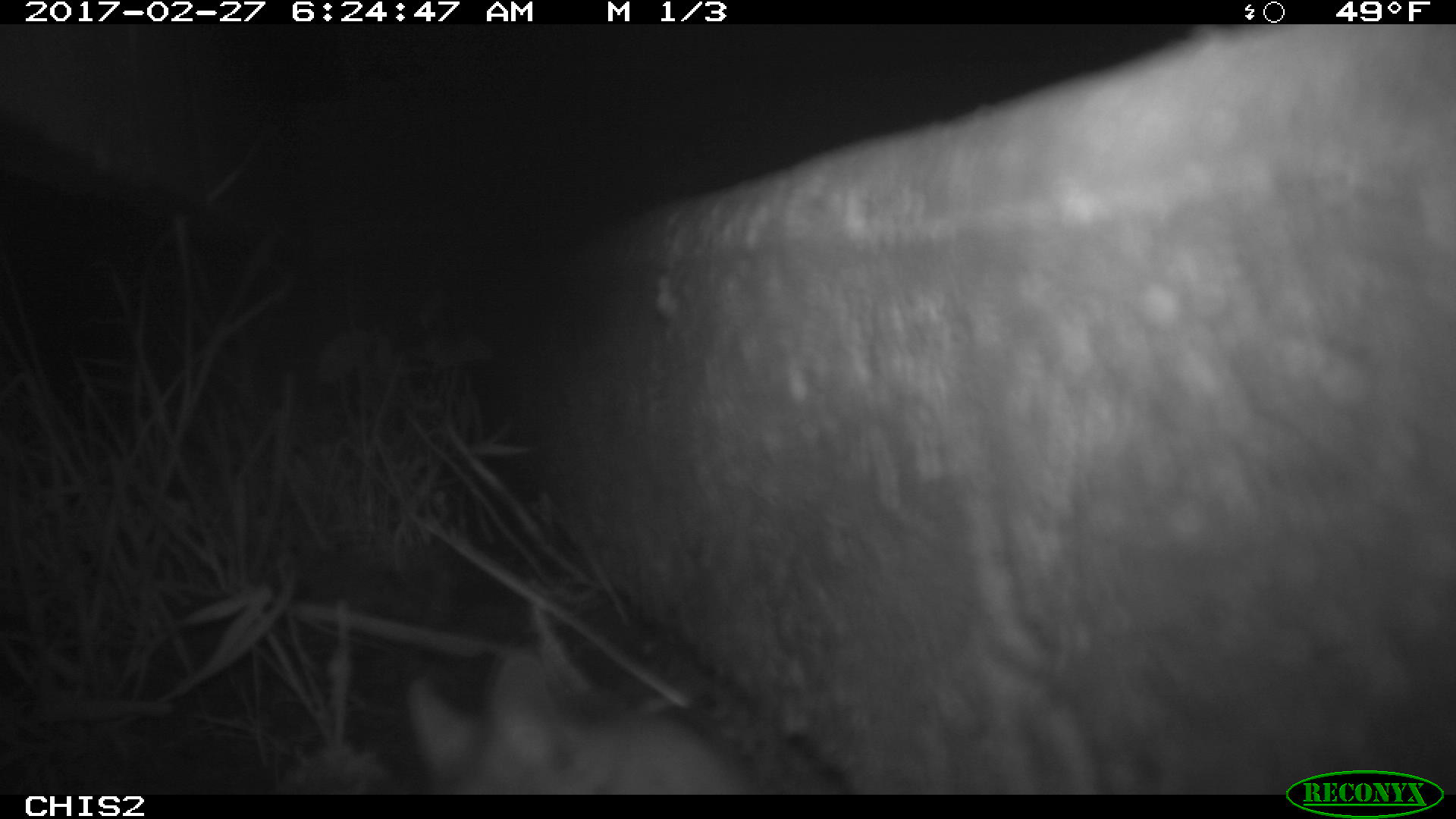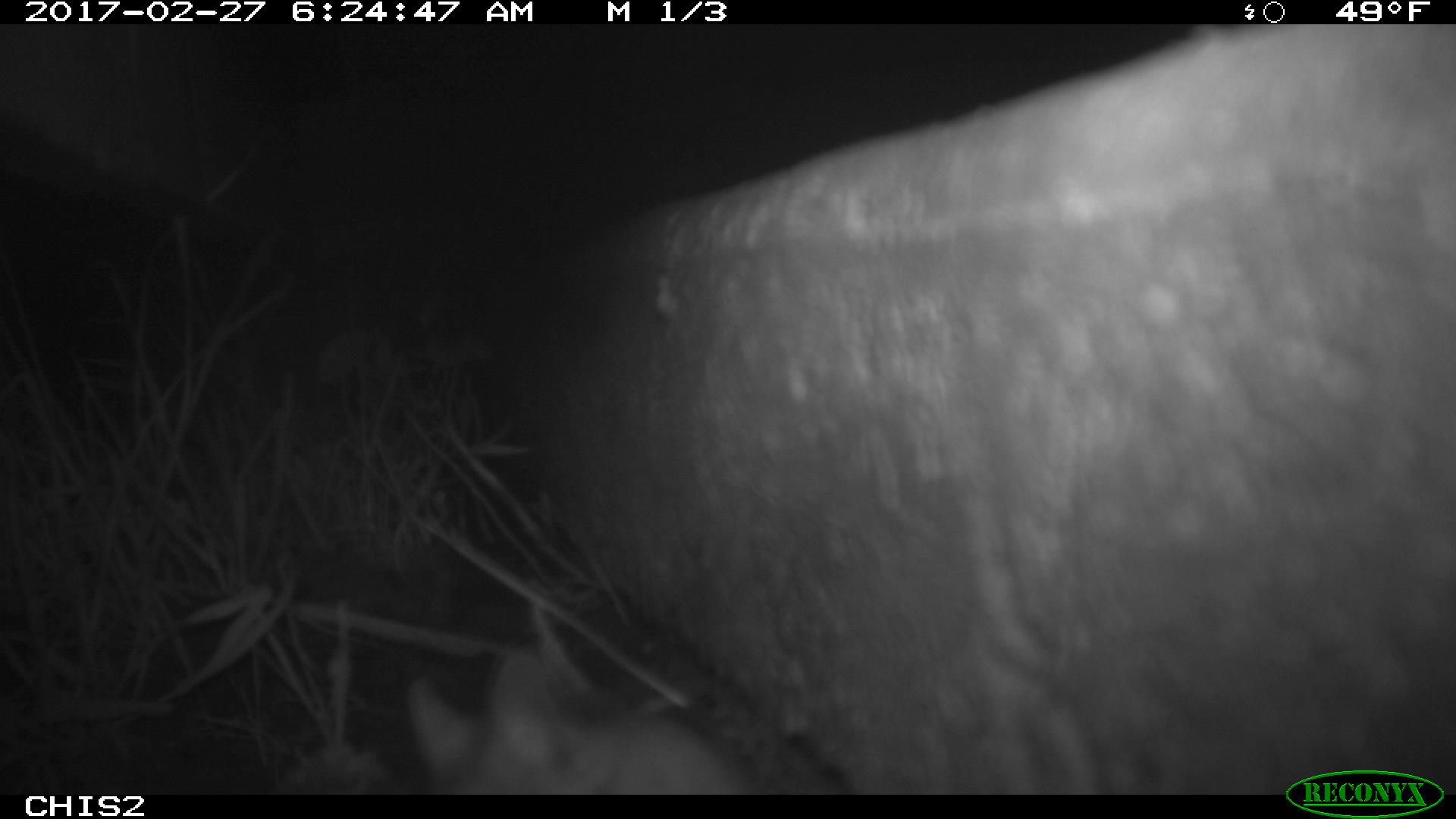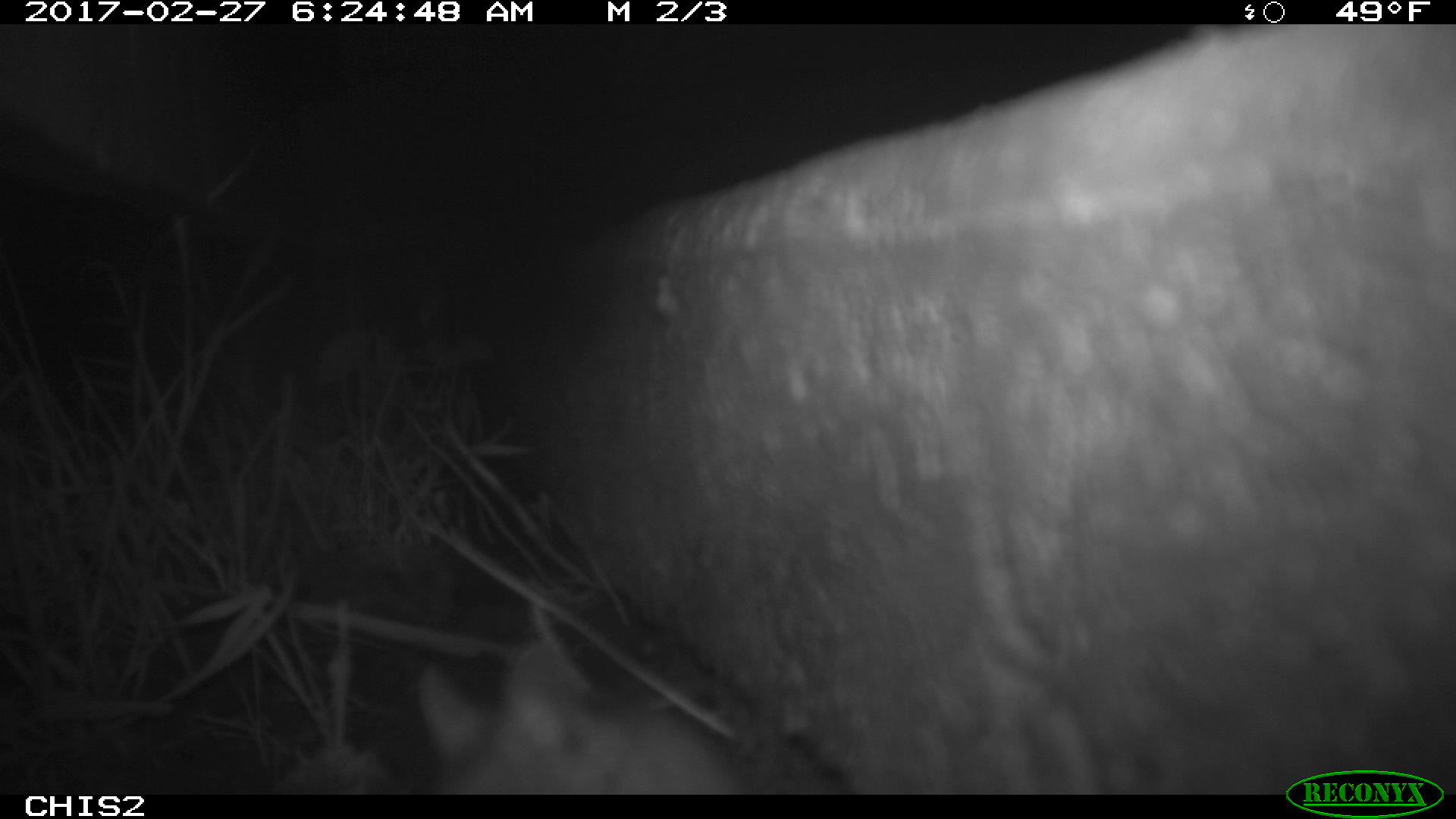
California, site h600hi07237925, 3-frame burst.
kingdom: Animalia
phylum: Chordata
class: Mammalia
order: Rodentia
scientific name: Rodentia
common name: rodent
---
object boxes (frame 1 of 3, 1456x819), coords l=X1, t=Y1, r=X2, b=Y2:
rodent: l=404, t=650, r=753, b=795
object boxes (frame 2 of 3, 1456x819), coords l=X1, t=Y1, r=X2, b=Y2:
rodent: l=405, t=661, r=752, b=795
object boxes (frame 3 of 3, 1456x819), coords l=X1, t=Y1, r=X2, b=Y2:
rodent: l=416, t=637, r=746, b=794